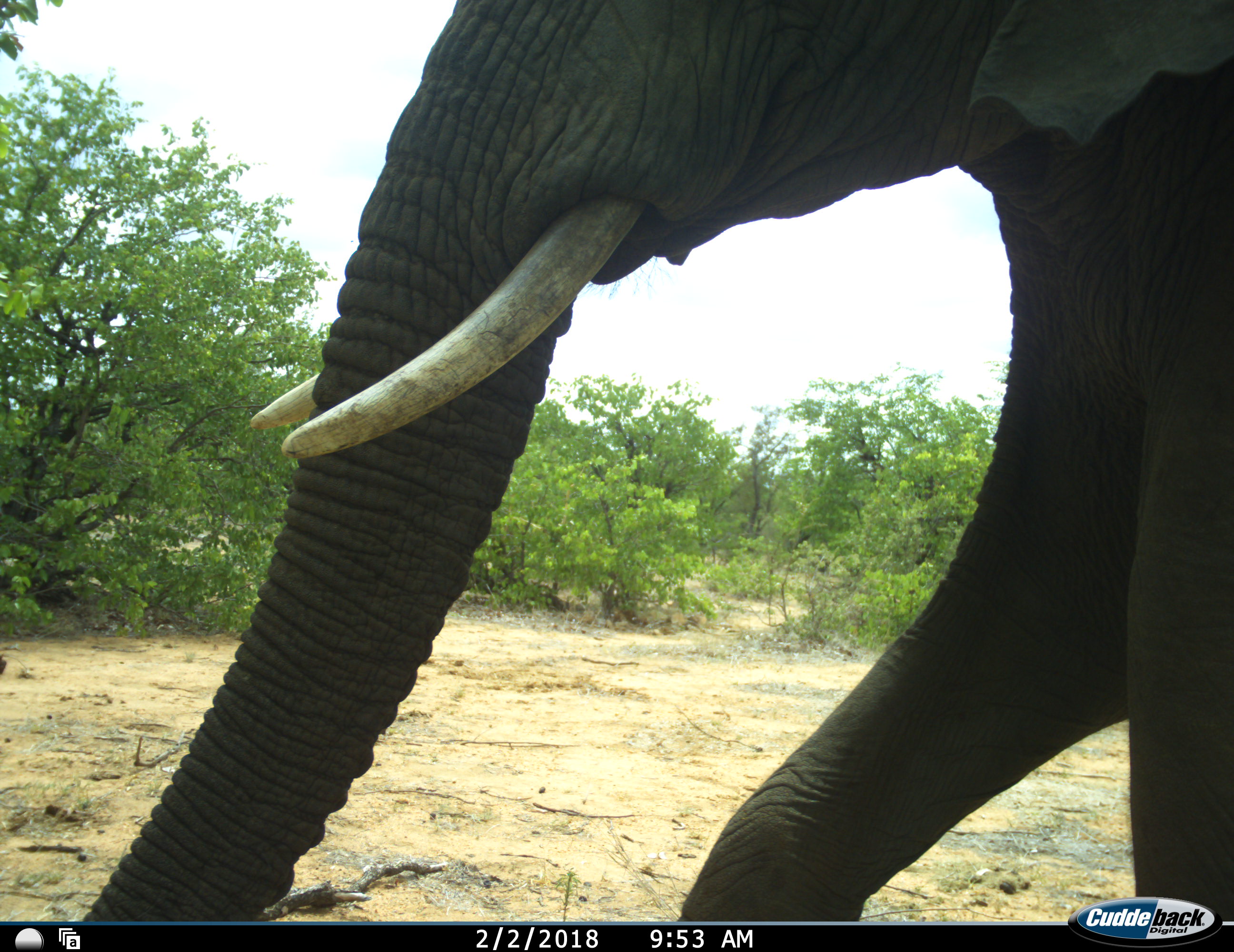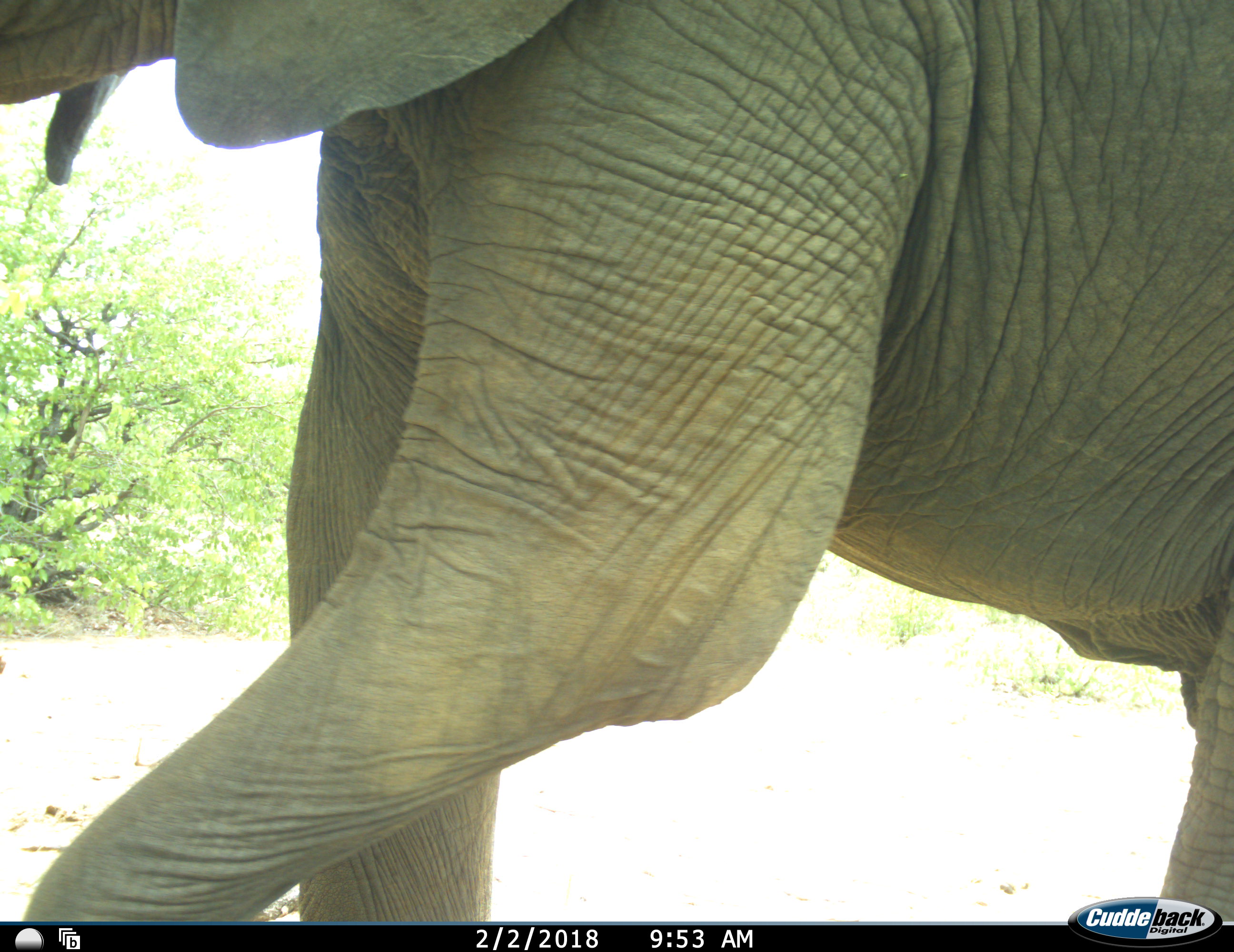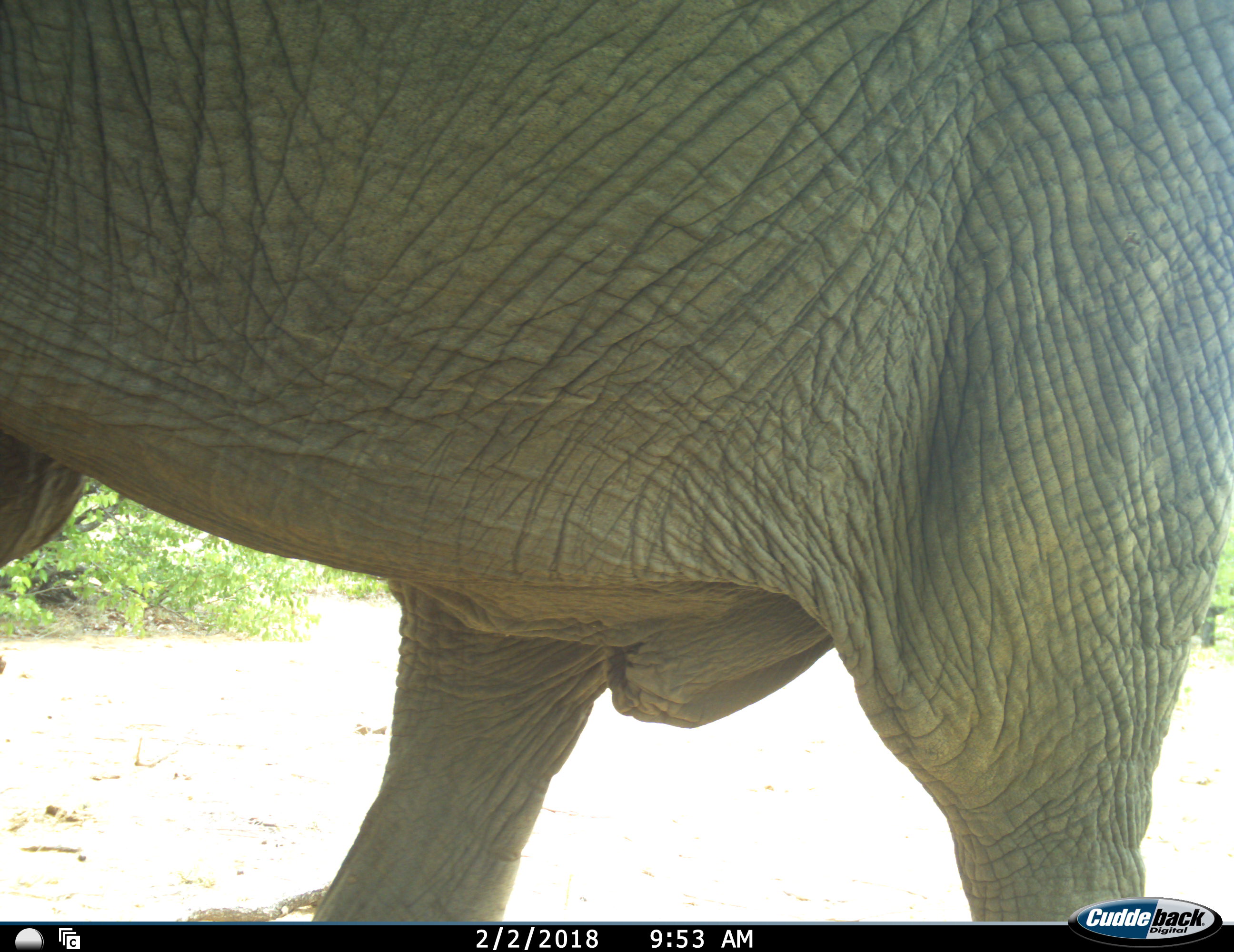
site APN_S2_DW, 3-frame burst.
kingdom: Animalia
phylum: Chordata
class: Mammalia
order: Proboscidea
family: Elephantidae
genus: Loxodonta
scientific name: Loxodonta africana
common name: african bush elephant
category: elephant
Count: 1.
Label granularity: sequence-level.